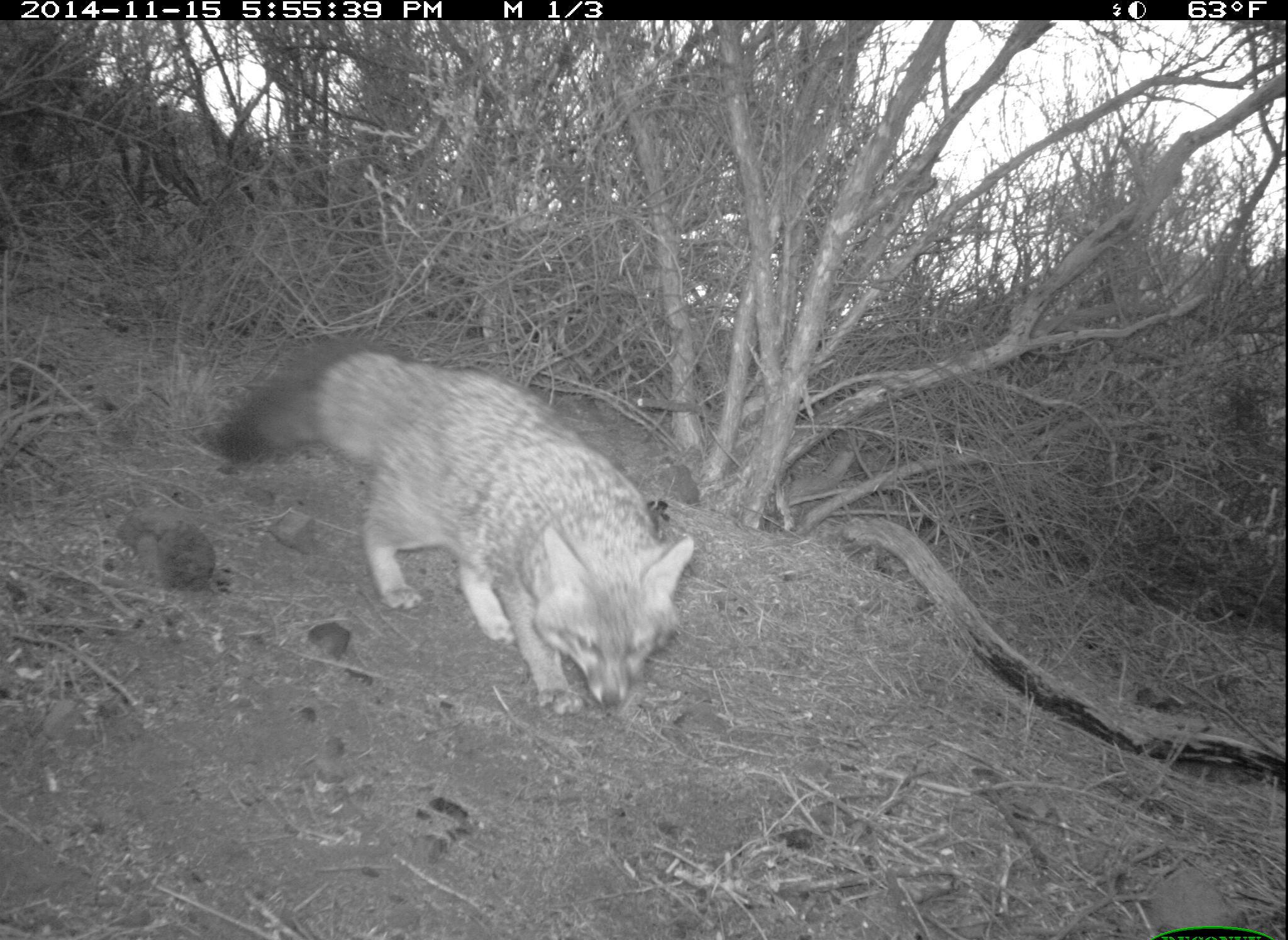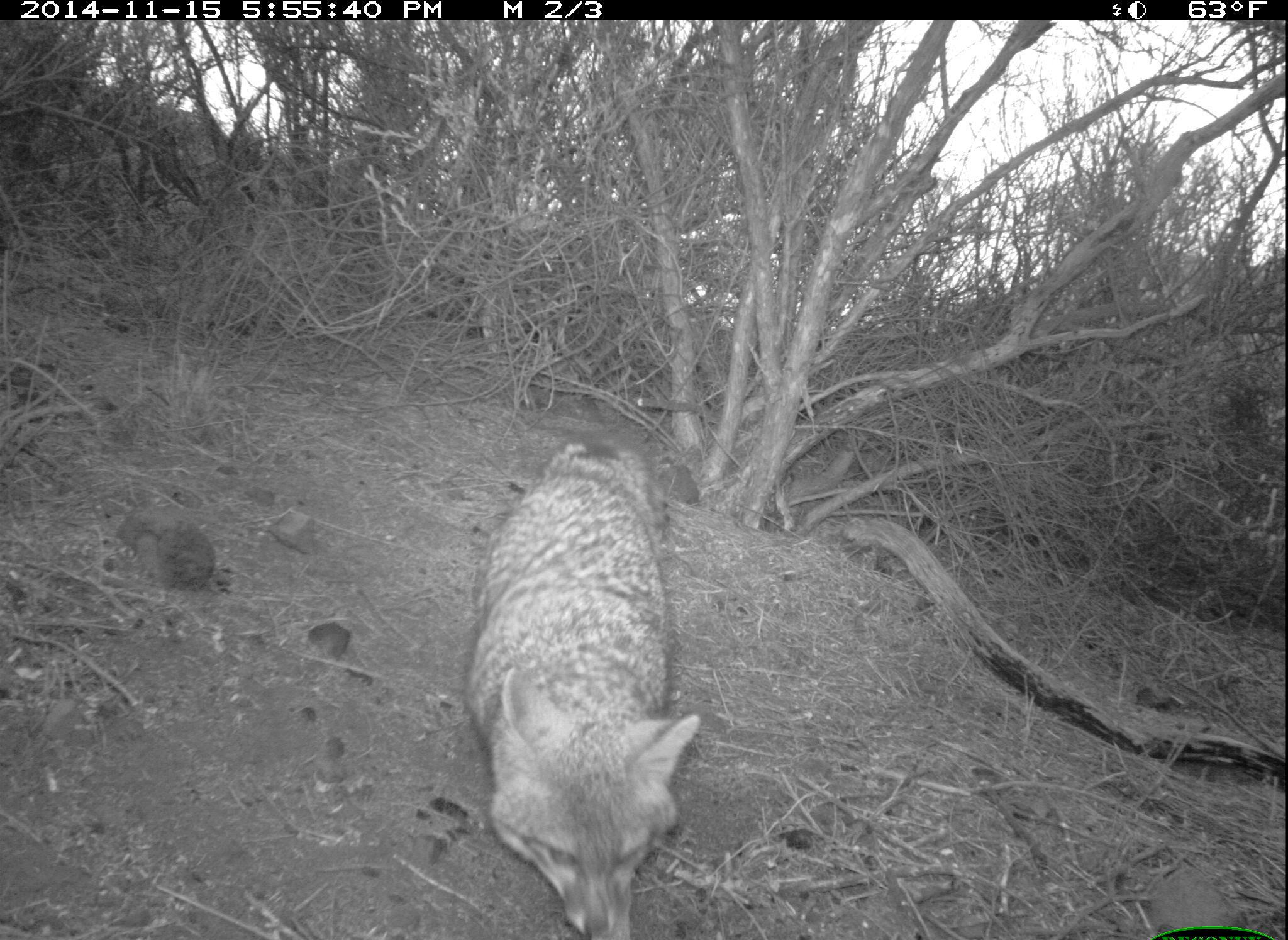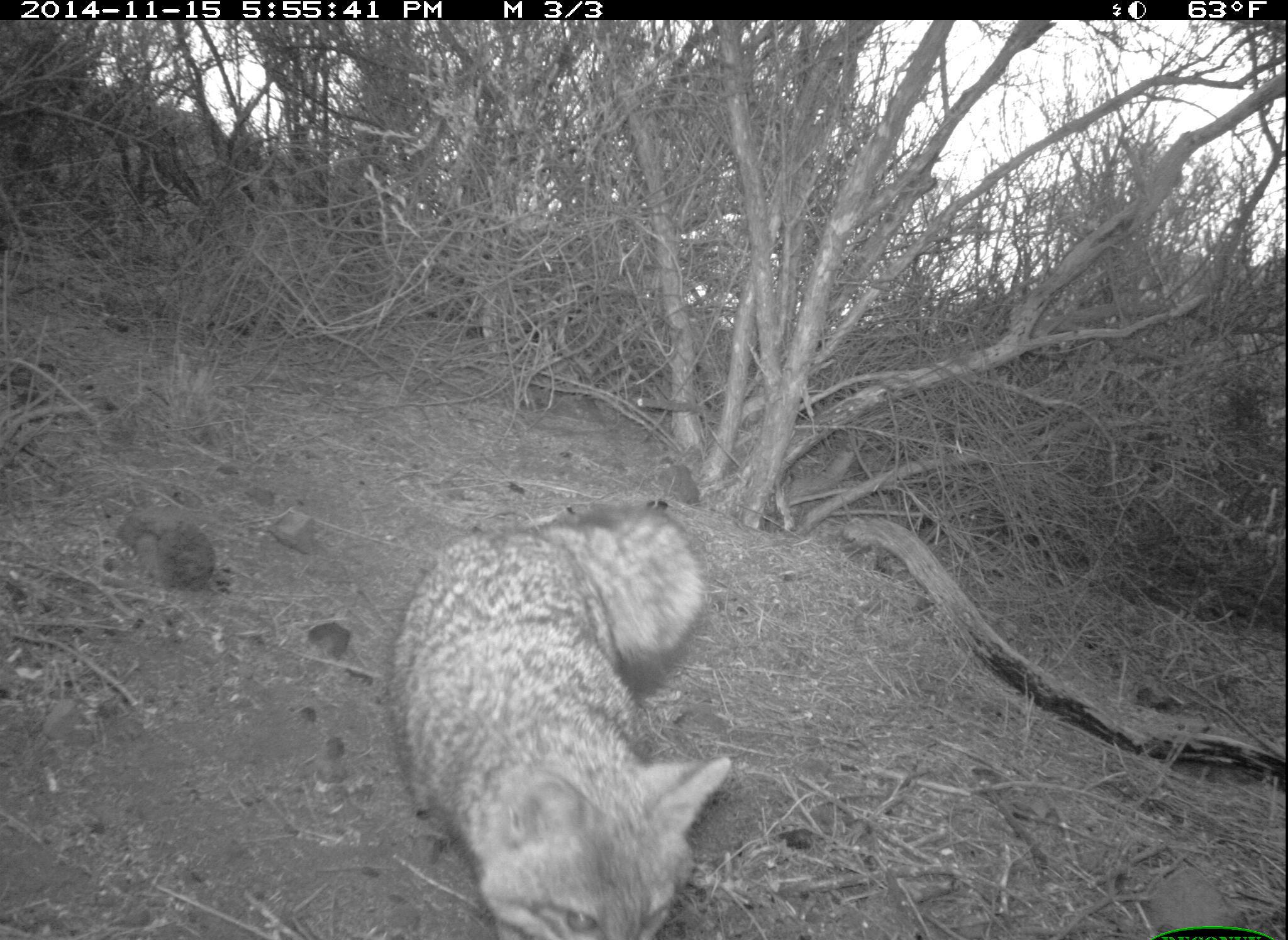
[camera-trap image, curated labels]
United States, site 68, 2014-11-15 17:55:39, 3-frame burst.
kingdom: Animalia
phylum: Chordata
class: Mammalia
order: Carnivora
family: Canidae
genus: Urocyon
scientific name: Urocyon cinereoargenteus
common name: gray fox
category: fox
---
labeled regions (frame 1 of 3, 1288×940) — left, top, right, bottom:
fox: 198, 336, 694, 725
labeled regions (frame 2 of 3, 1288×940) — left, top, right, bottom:
fox: 466, 431, 703, 940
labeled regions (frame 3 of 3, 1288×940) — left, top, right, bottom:
fox: 384, 507, 735, 940